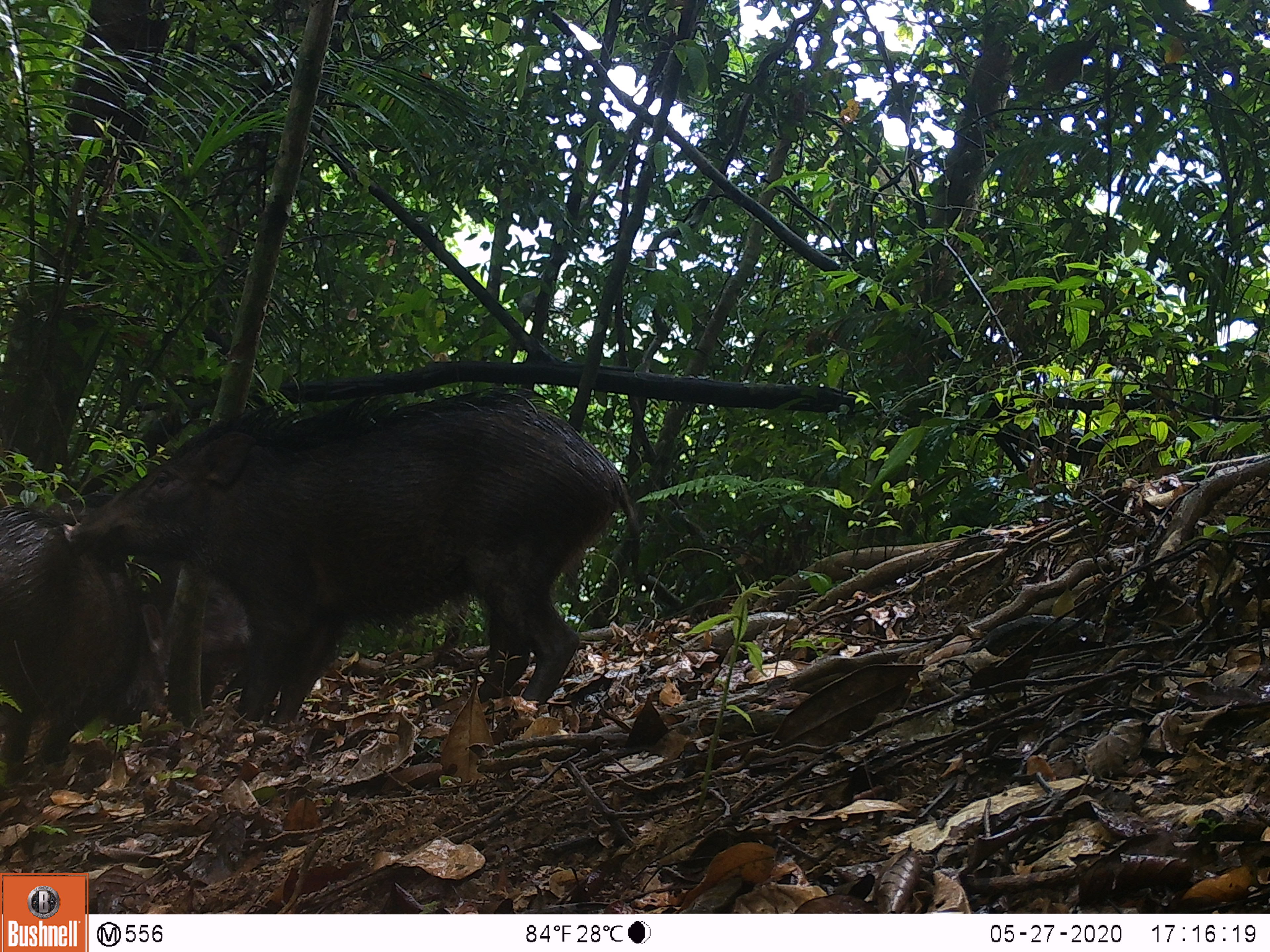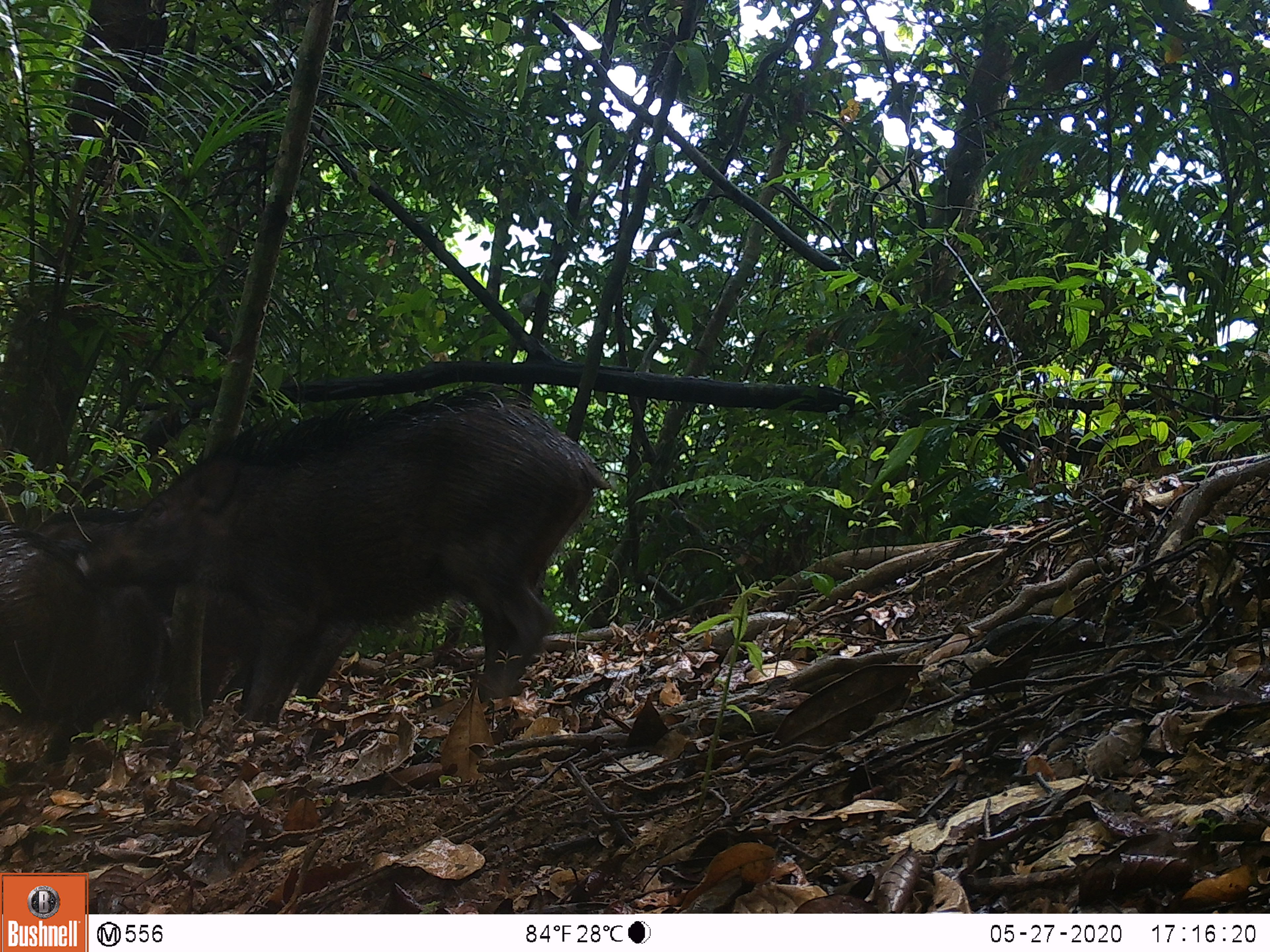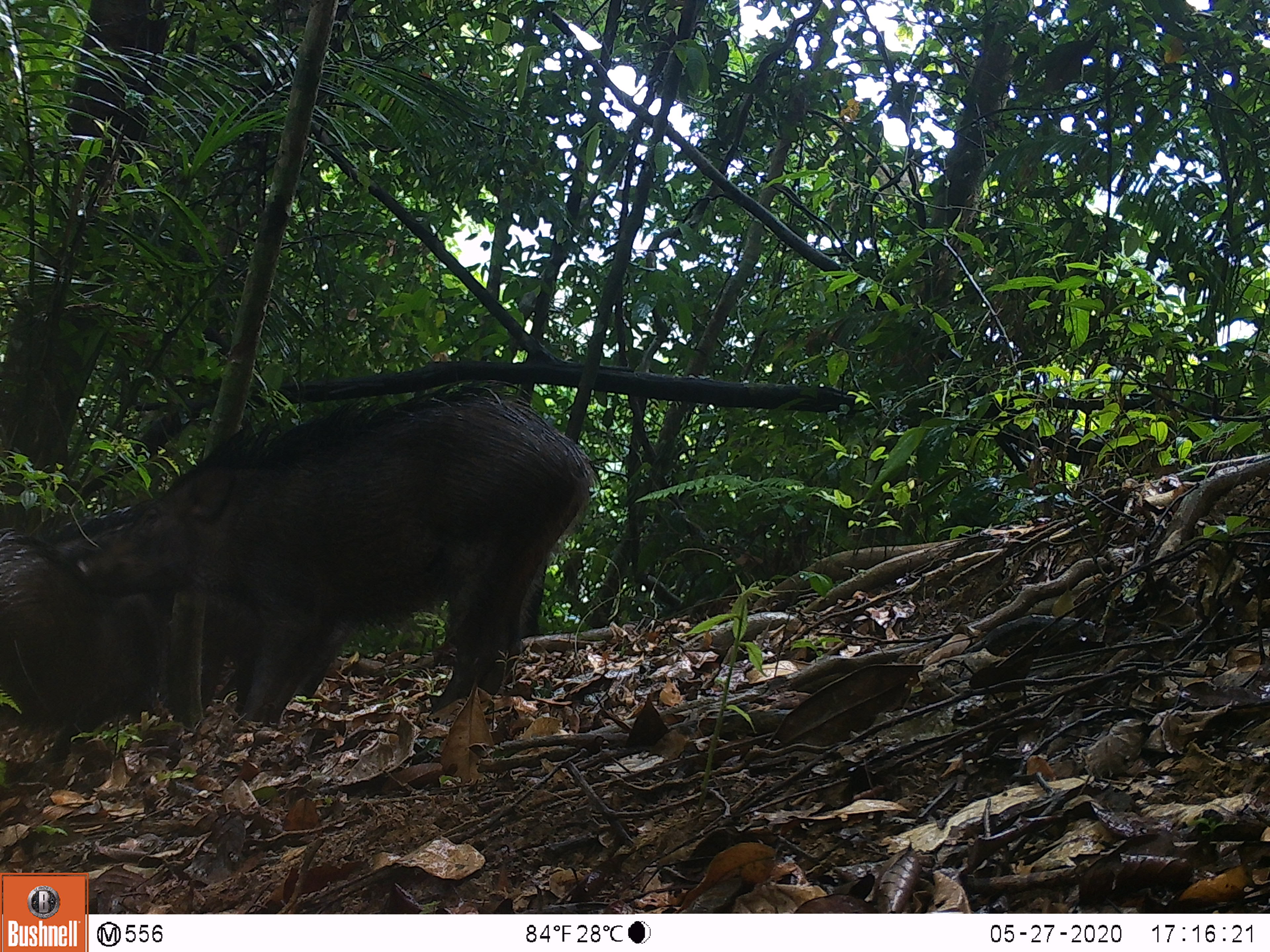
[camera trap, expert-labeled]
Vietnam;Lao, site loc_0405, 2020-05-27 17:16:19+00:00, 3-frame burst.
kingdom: Animalia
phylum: Chordata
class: Mammalia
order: Artiodactyla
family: Suidae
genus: Sus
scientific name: Sus scrofa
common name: eurasian wild pig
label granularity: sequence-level